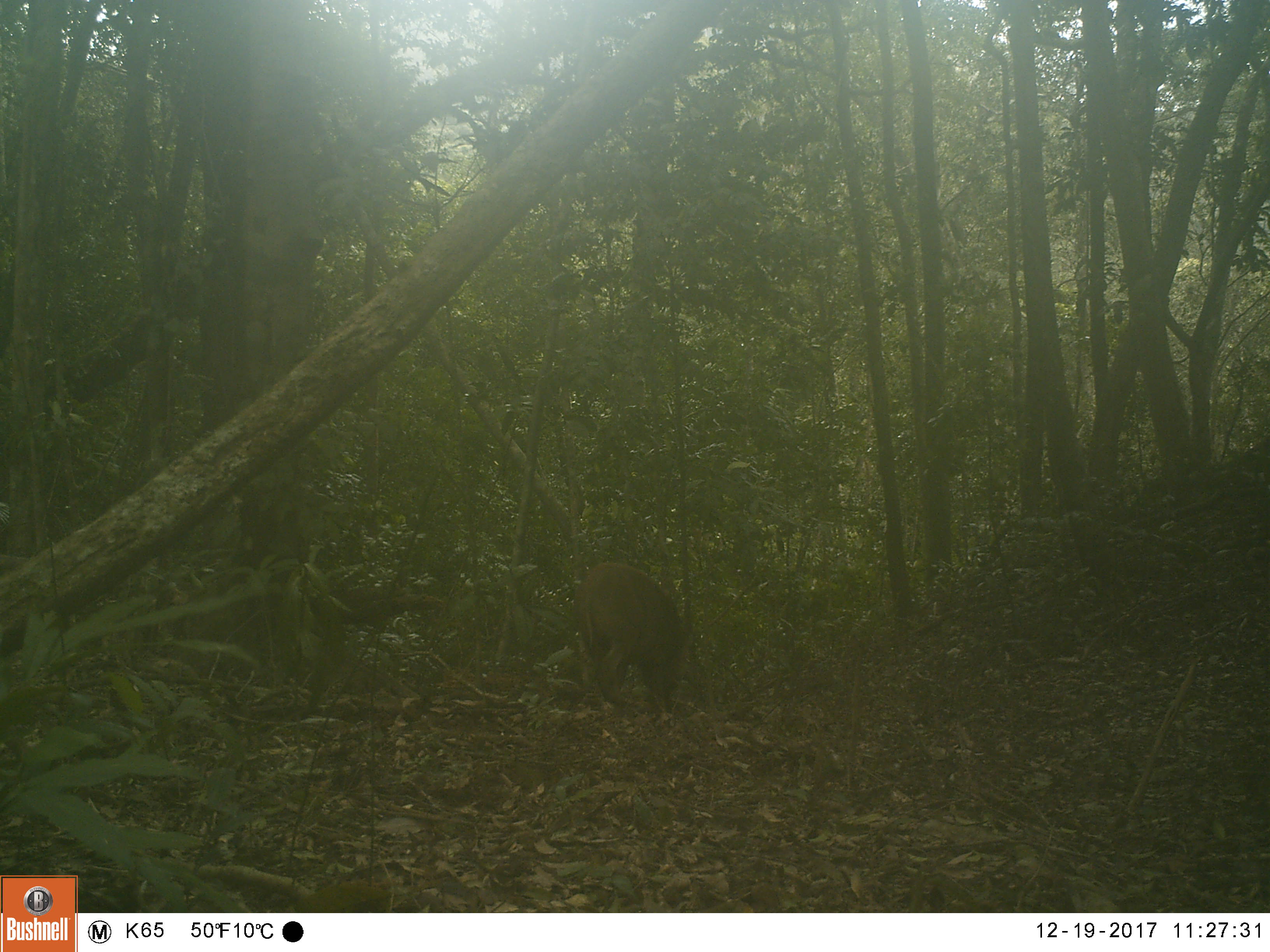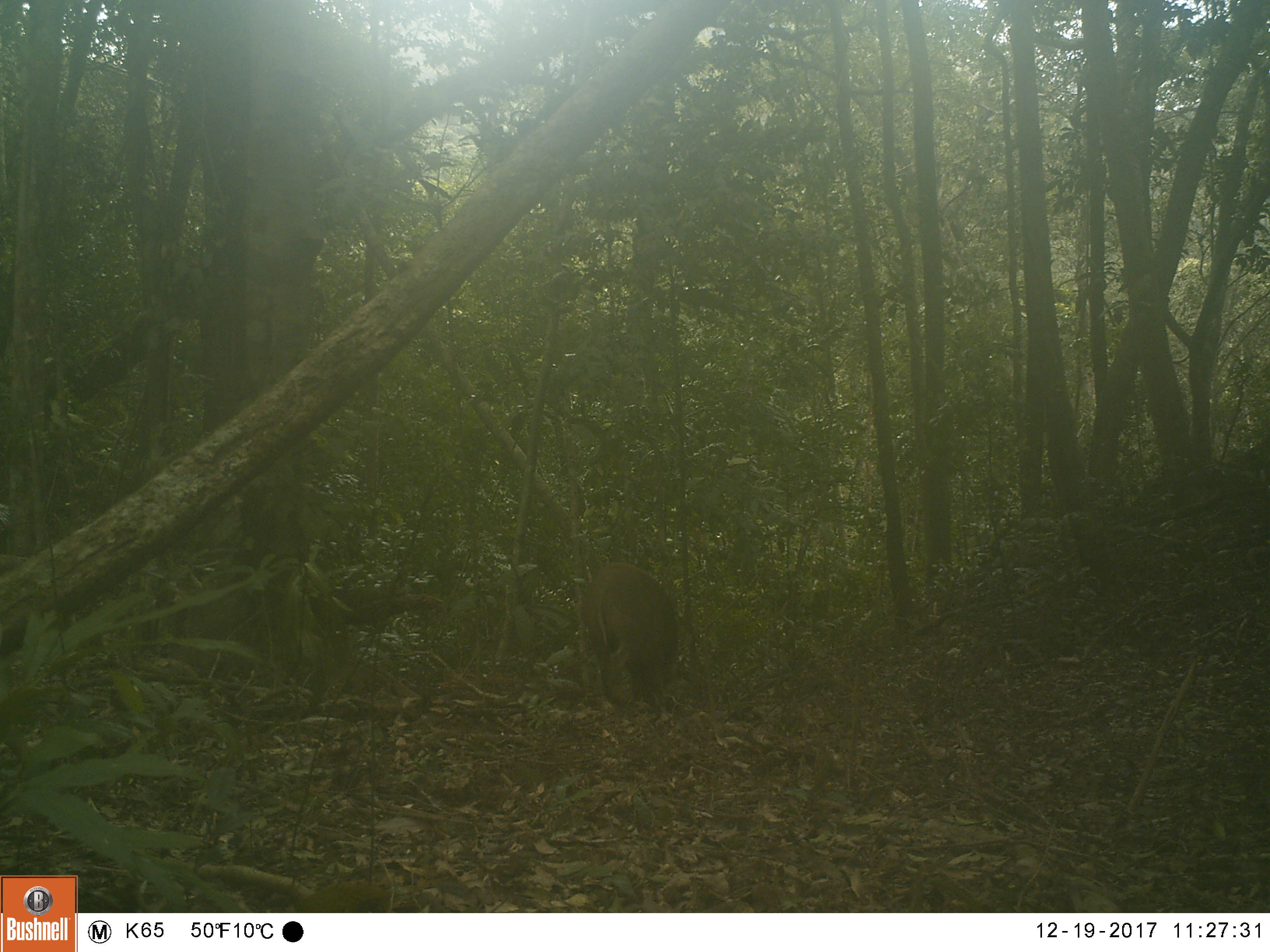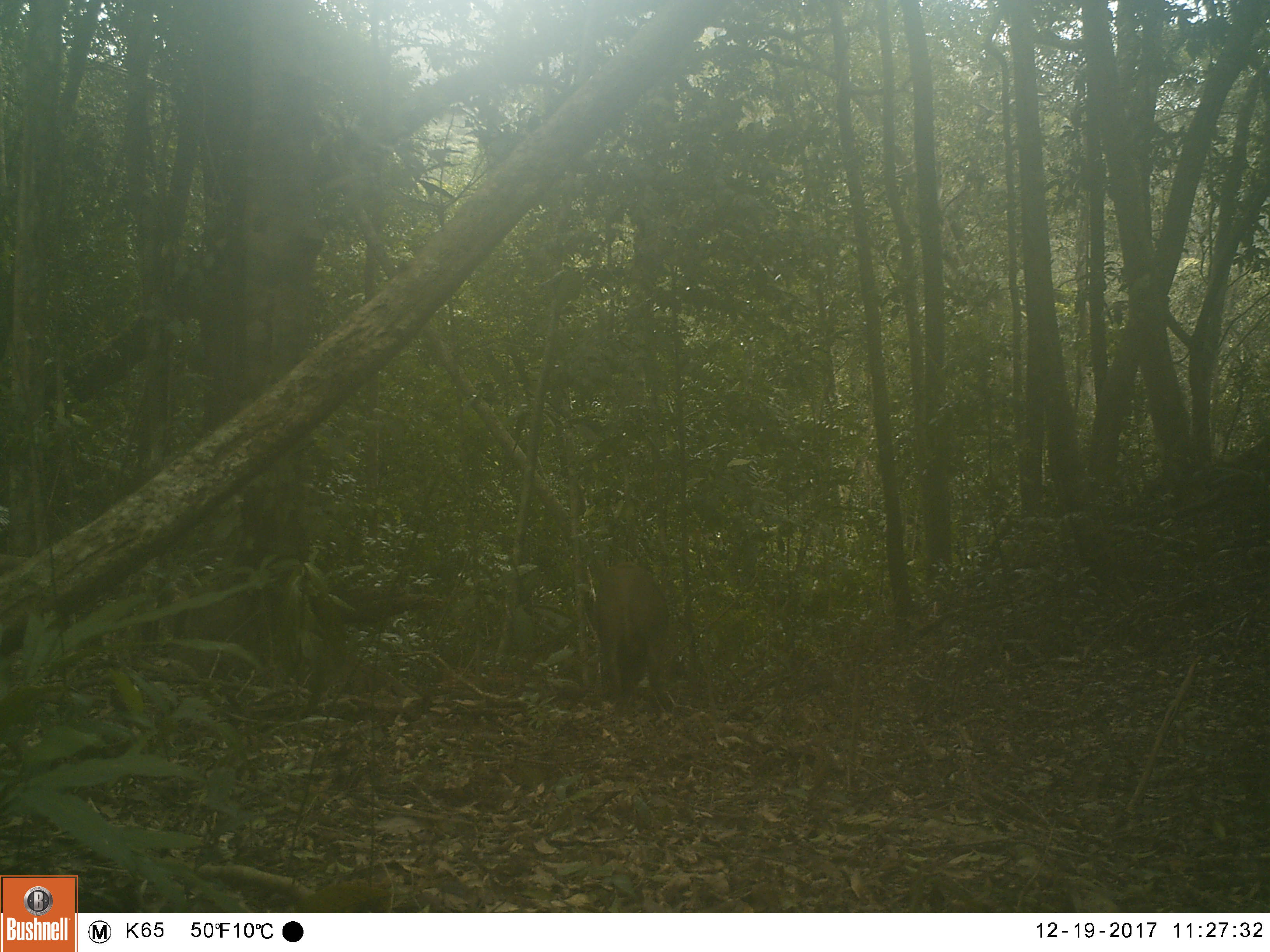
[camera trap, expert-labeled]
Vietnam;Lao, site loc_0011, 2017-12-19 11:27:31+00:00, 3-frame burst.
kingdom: Animalia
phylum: Chordata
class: Mammalia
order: Artiodactyla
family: Suidae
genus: Sus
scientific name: Sus scrofa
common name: eurasian wild pig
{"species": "eurasian wild pig (Sus scrofa)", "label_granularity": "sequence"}